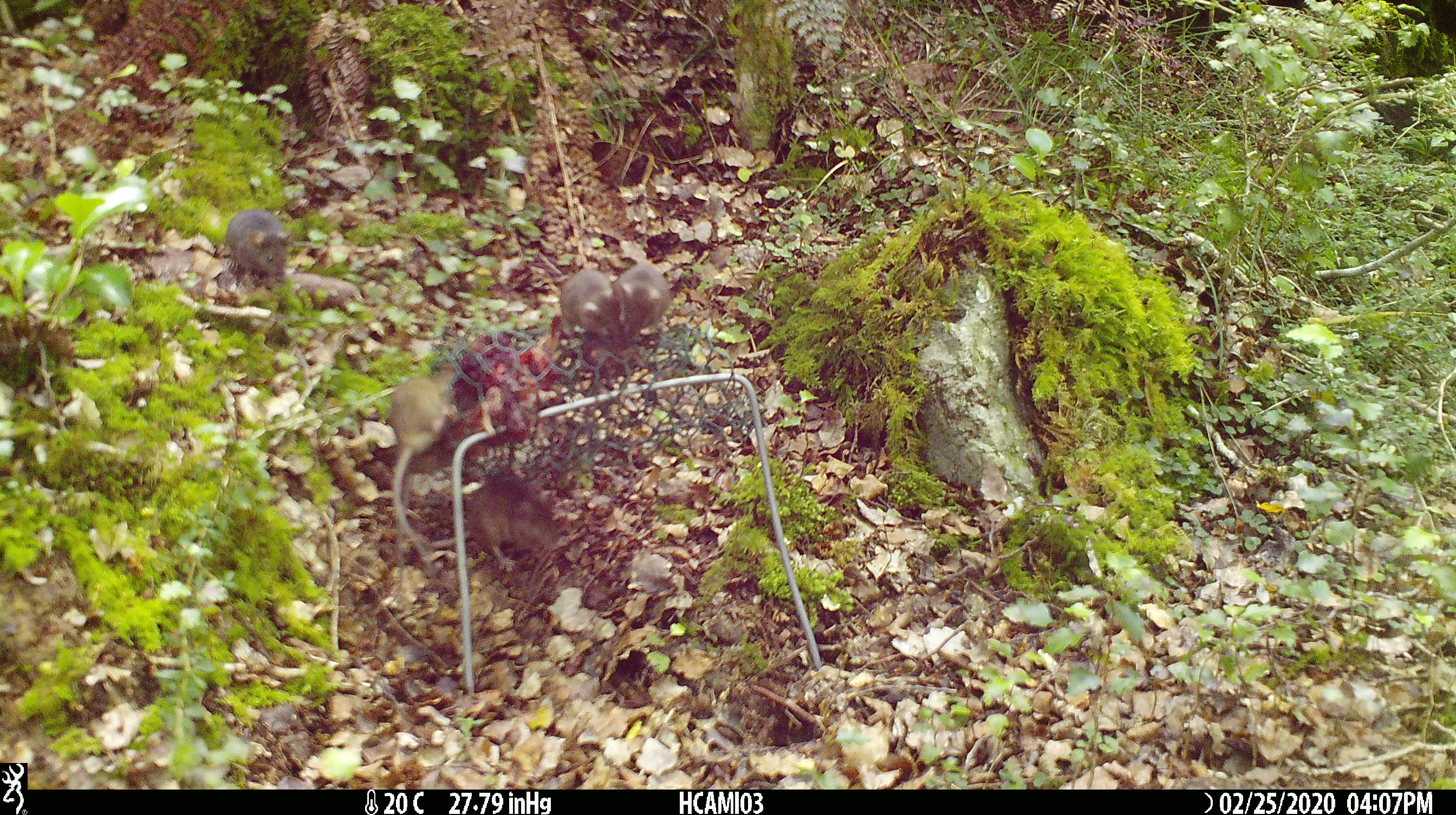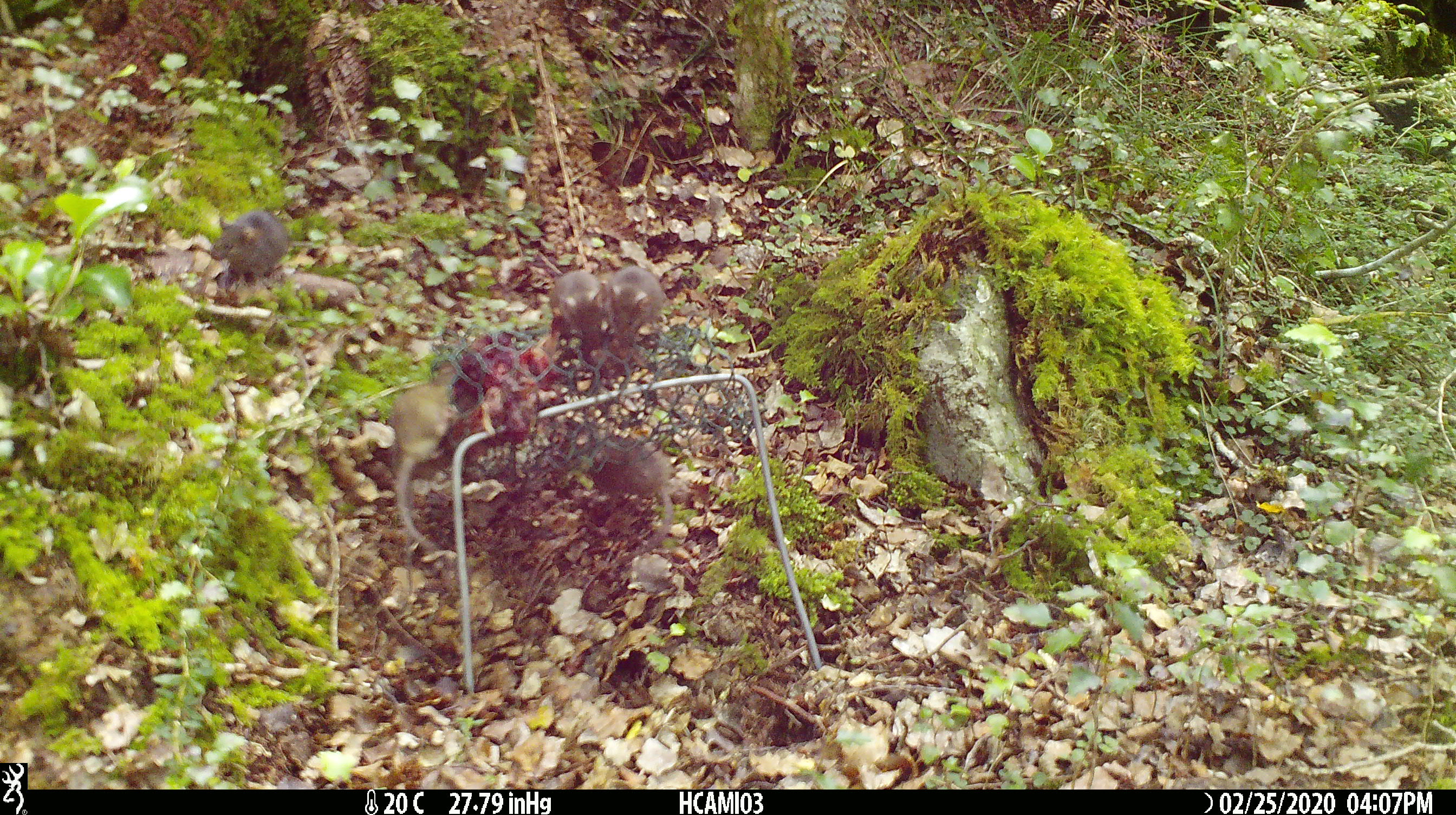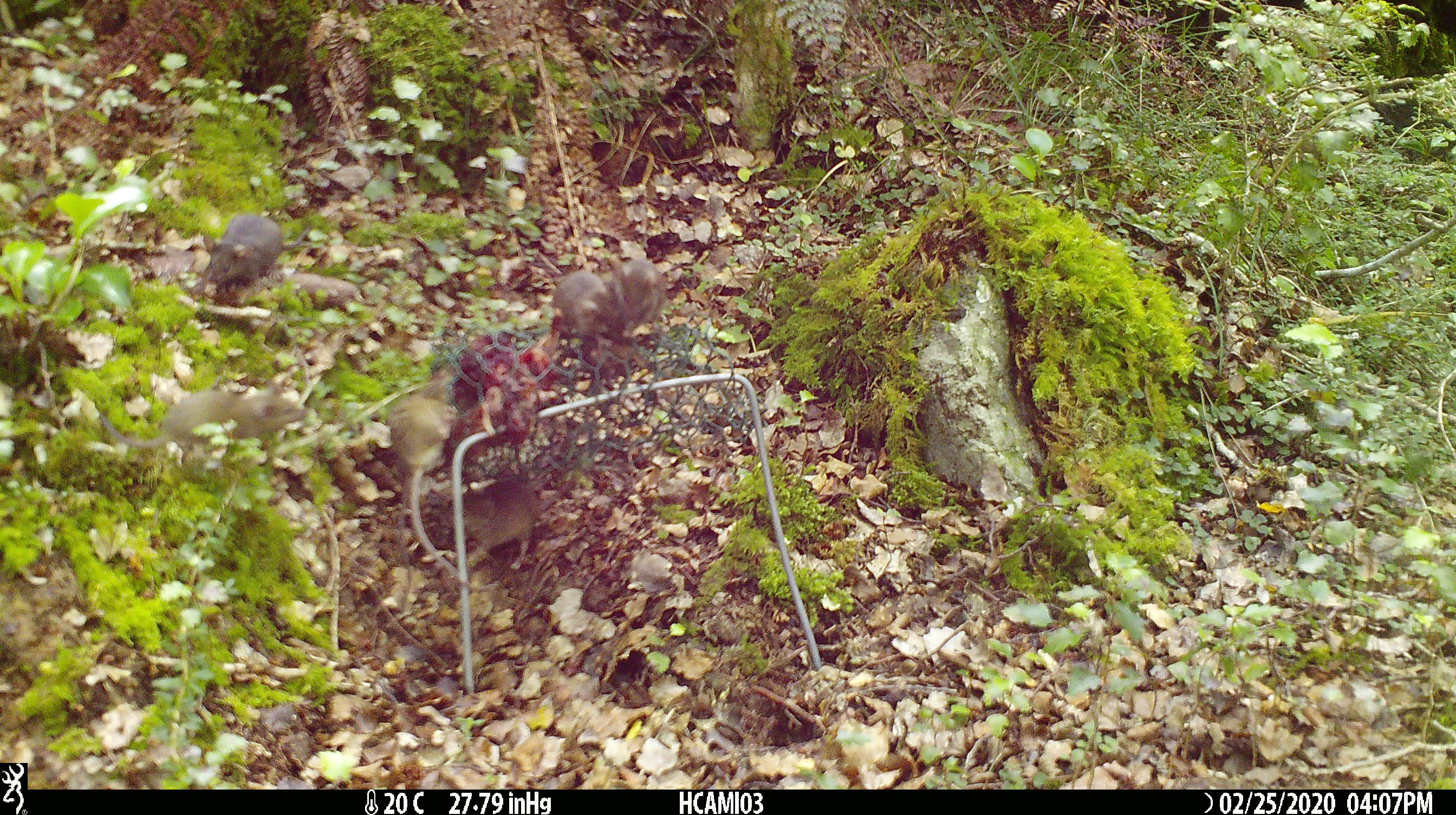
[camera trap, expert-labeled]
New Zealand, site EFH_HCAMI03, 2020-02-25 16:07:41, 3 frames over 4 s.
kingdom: Animalia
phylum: Chordata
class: Mammalia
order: Rodentia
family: Muridae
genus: Mus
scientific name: Mus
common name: mouse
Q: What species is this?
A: Mouse (Mus).